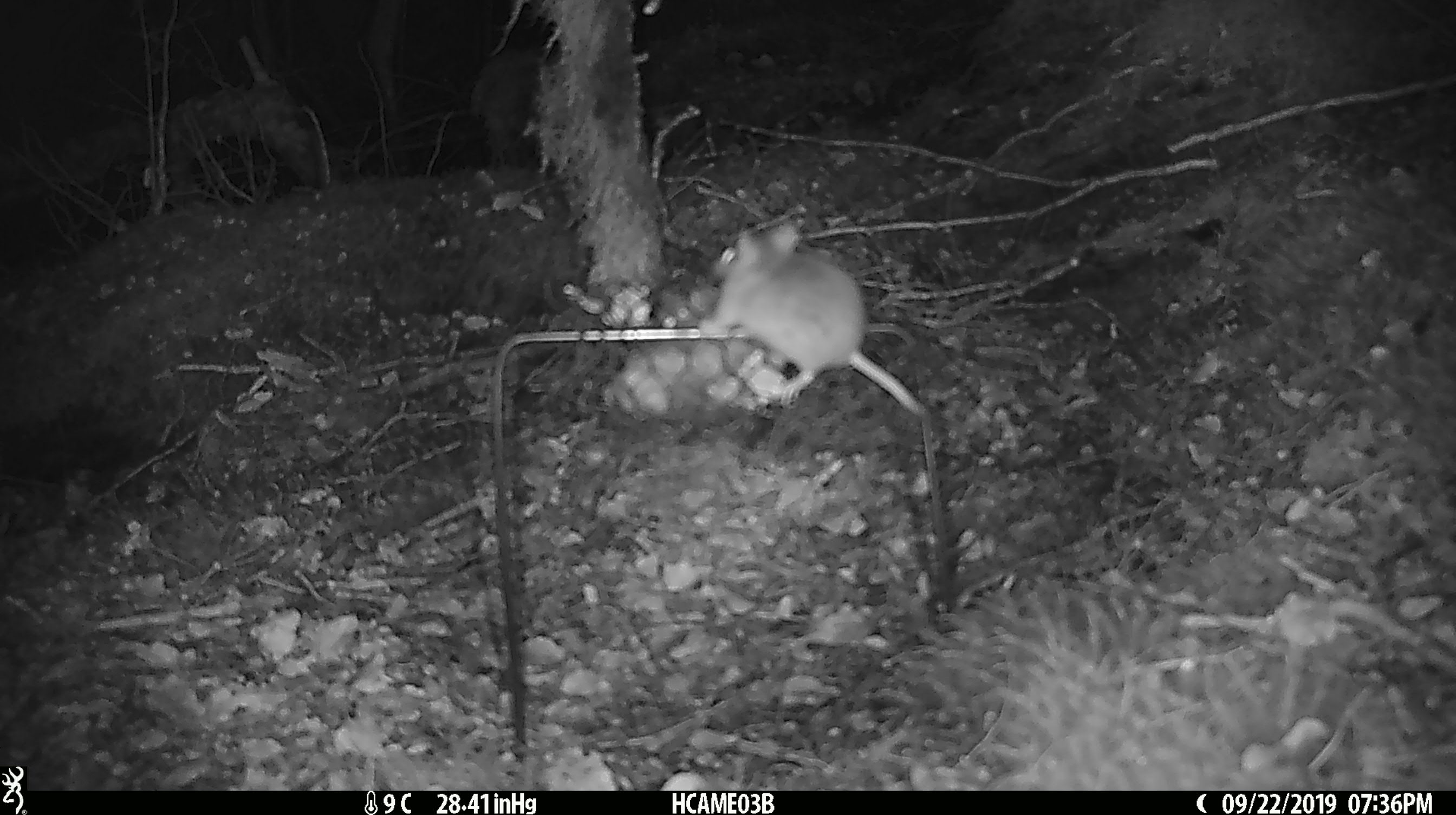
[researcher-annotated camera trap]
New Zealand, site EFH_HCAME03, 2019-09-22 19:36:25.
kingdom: Animalia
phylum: Chordata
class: Mammalia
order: Rodentia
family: Muridae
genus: Mus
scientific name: Mus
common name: mouse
Mouse (Mus).